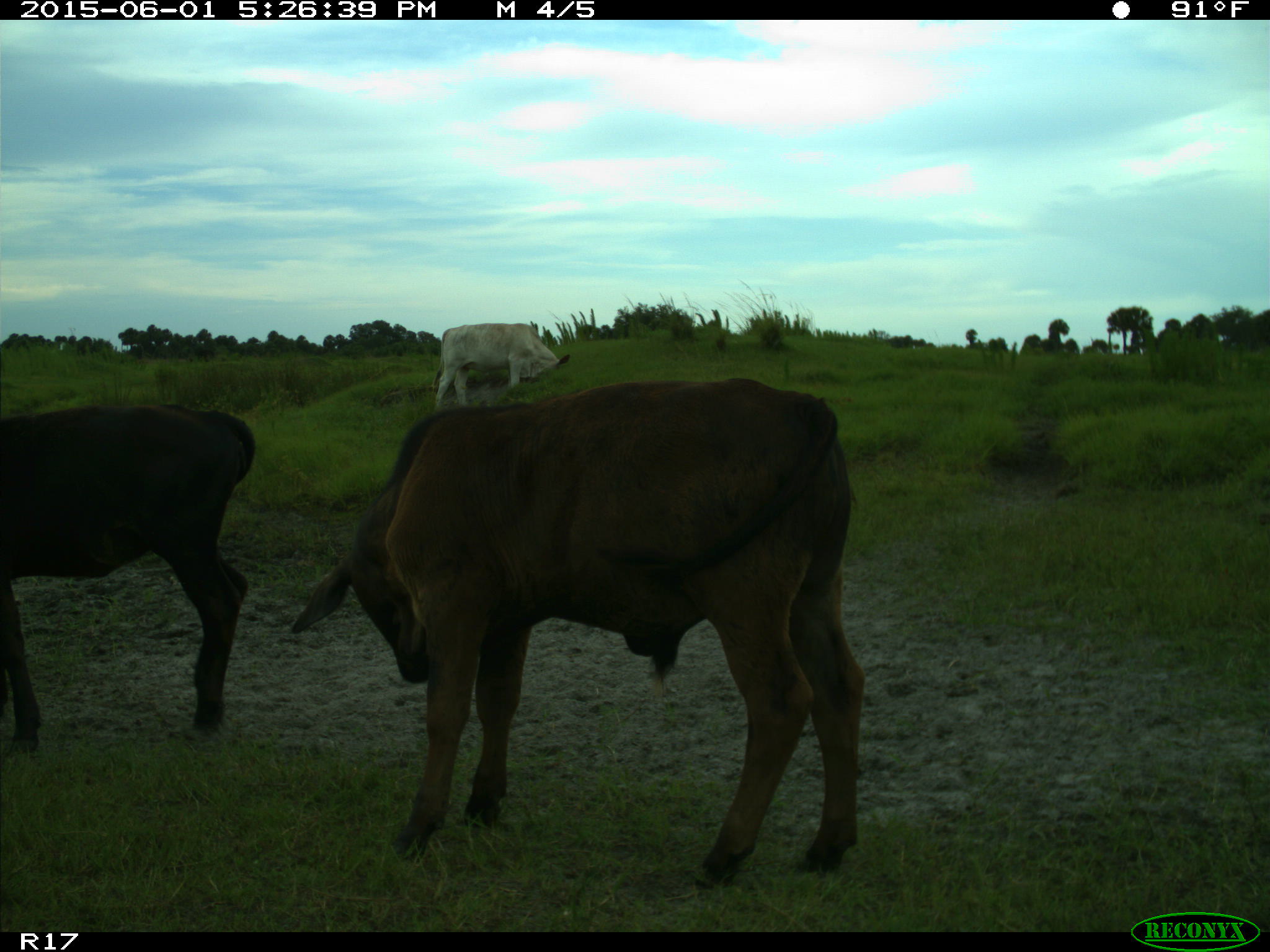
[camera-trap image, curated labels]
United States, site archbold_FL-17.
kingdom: Animalia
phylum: Chordata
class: Mammalia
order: Artiodactyla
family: Bovidae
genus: Bos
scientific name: Bos taurus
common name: domestic cow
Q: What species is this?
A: Bos taurus (domestic cow).